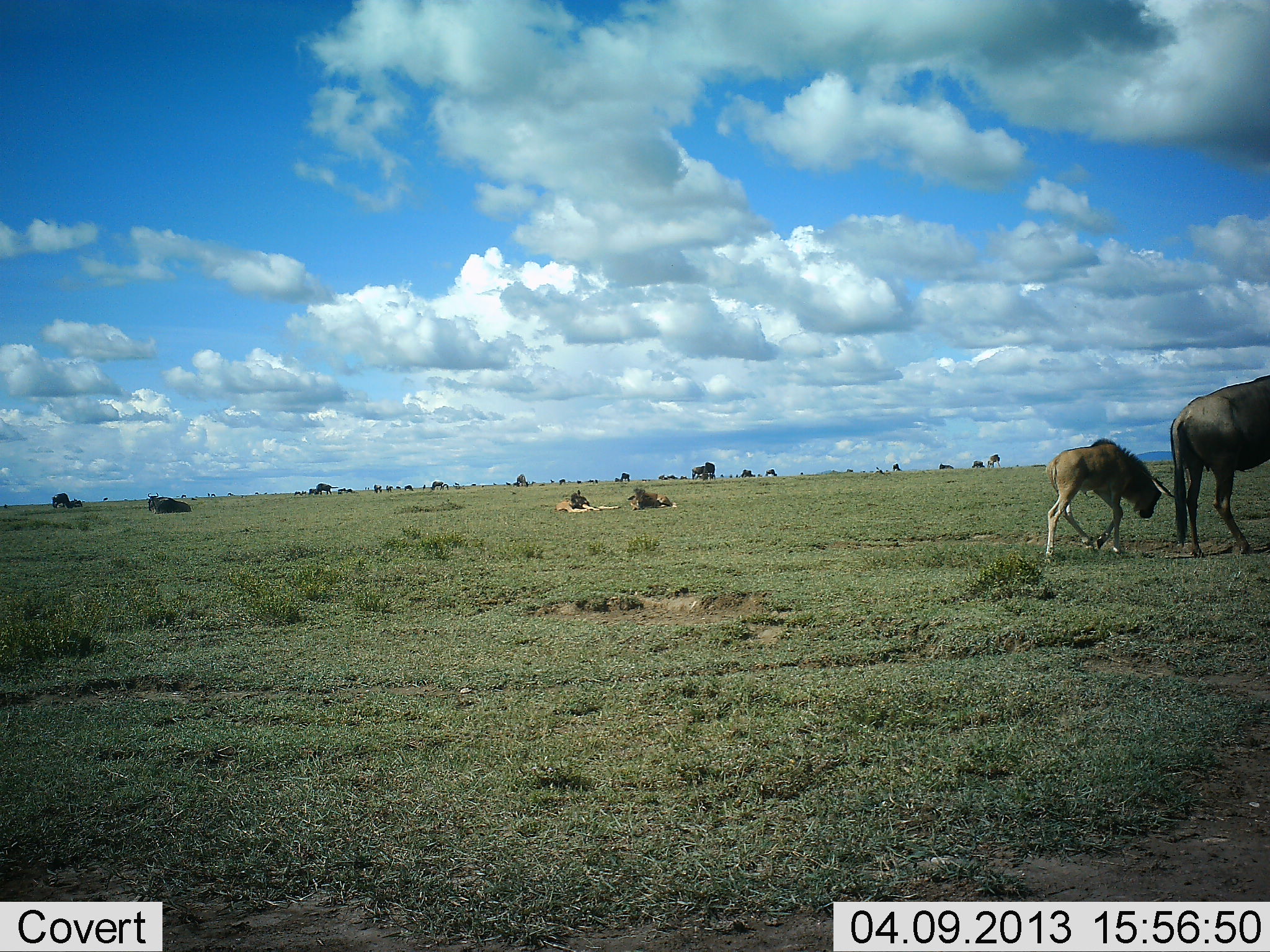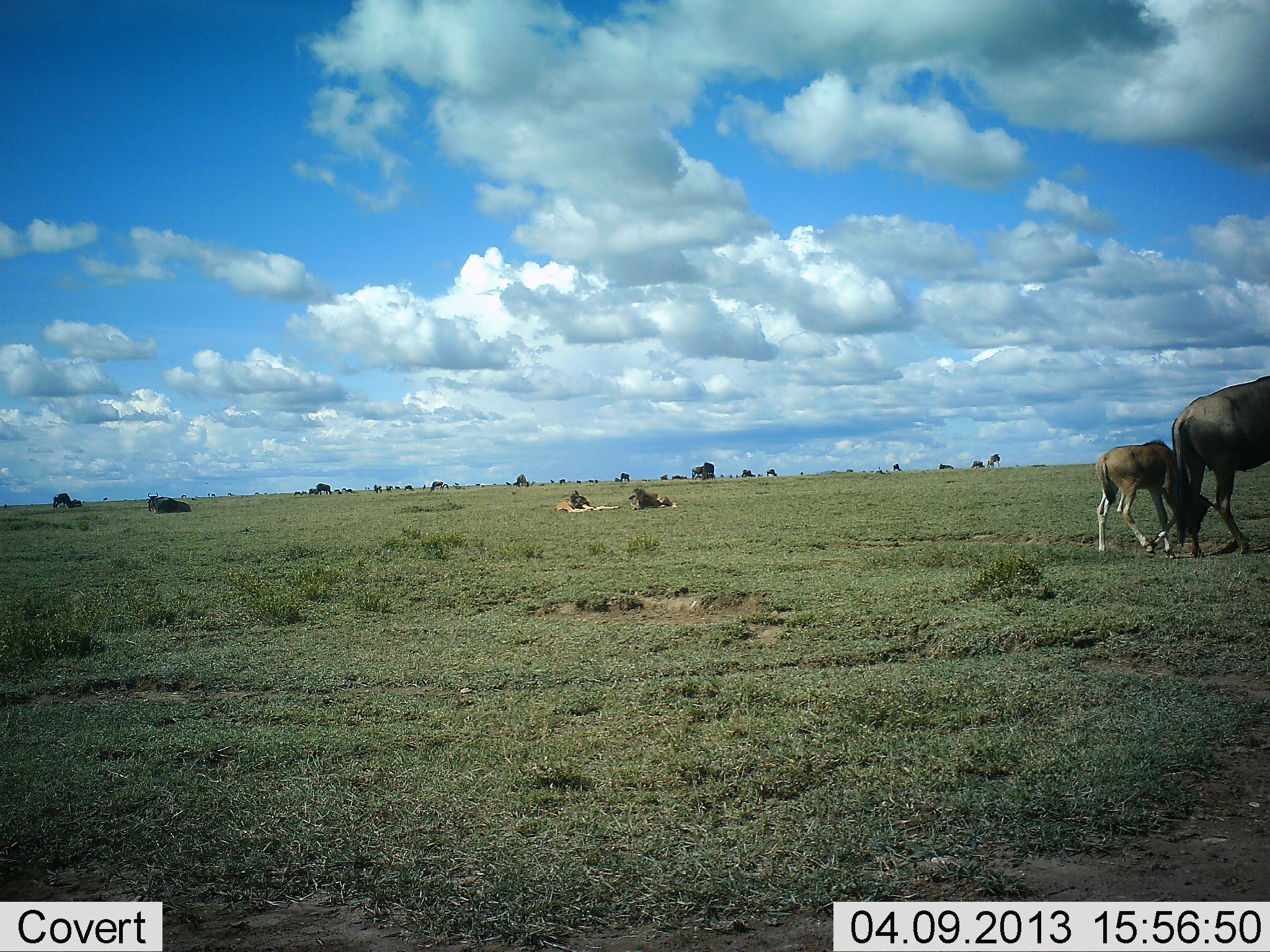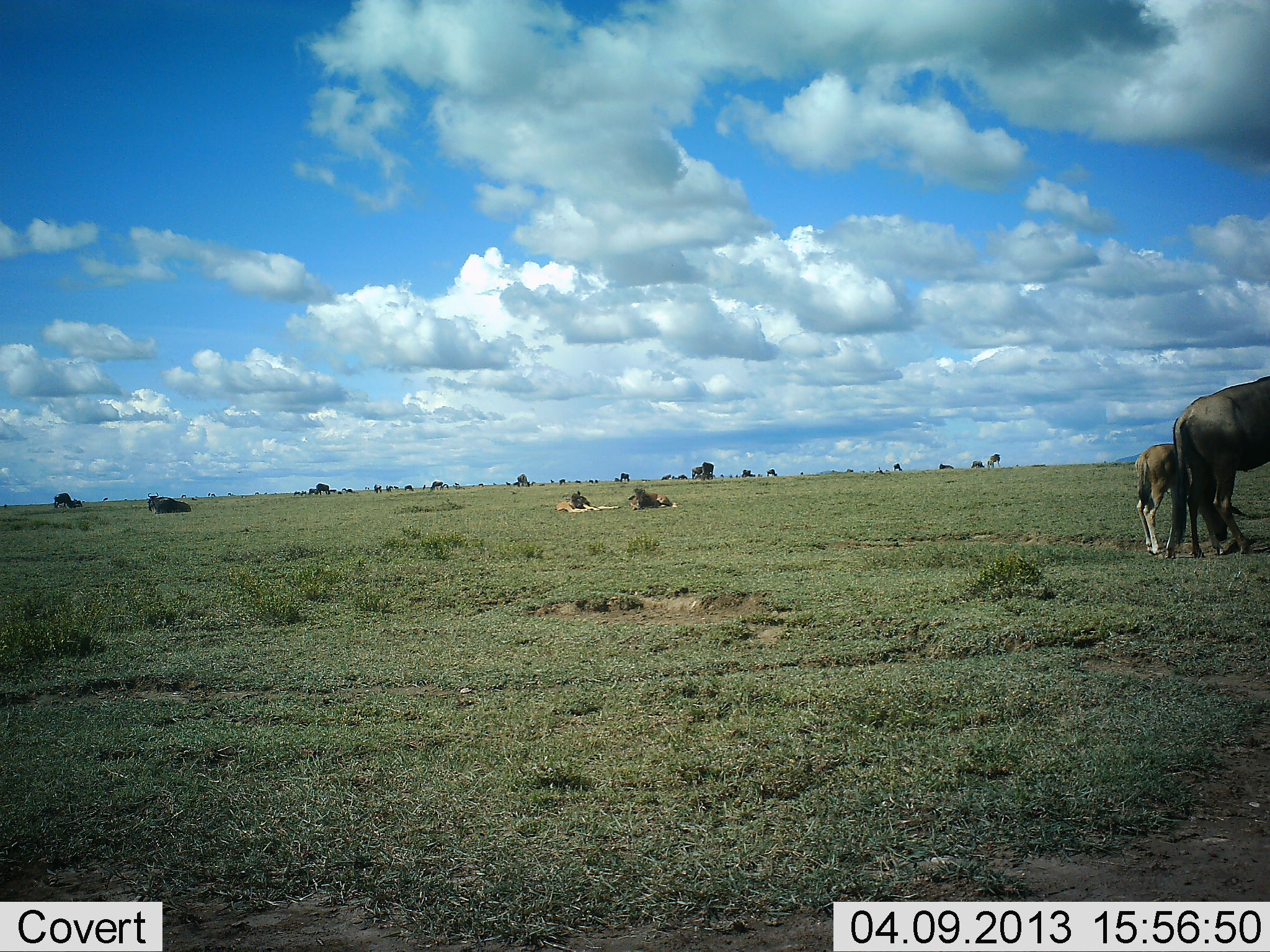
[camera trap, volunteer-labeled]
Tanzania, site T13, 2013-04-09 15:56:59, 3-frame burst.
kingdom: Animalia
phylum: Chordata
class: Mammalia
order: Artiodactyla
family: Bovidae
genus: Connochaetes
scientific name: Connochaetes taurinus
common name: blue wildebeest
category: wildebeest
Wildebeest (blue wildebeest) (Connochaetes taurinus), count 2. Behavior (volunteer vote fractions): standing 33%, resting 33%, moving 57%, interacting 0%. Young present (vote fraction): 86%. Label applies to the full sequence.